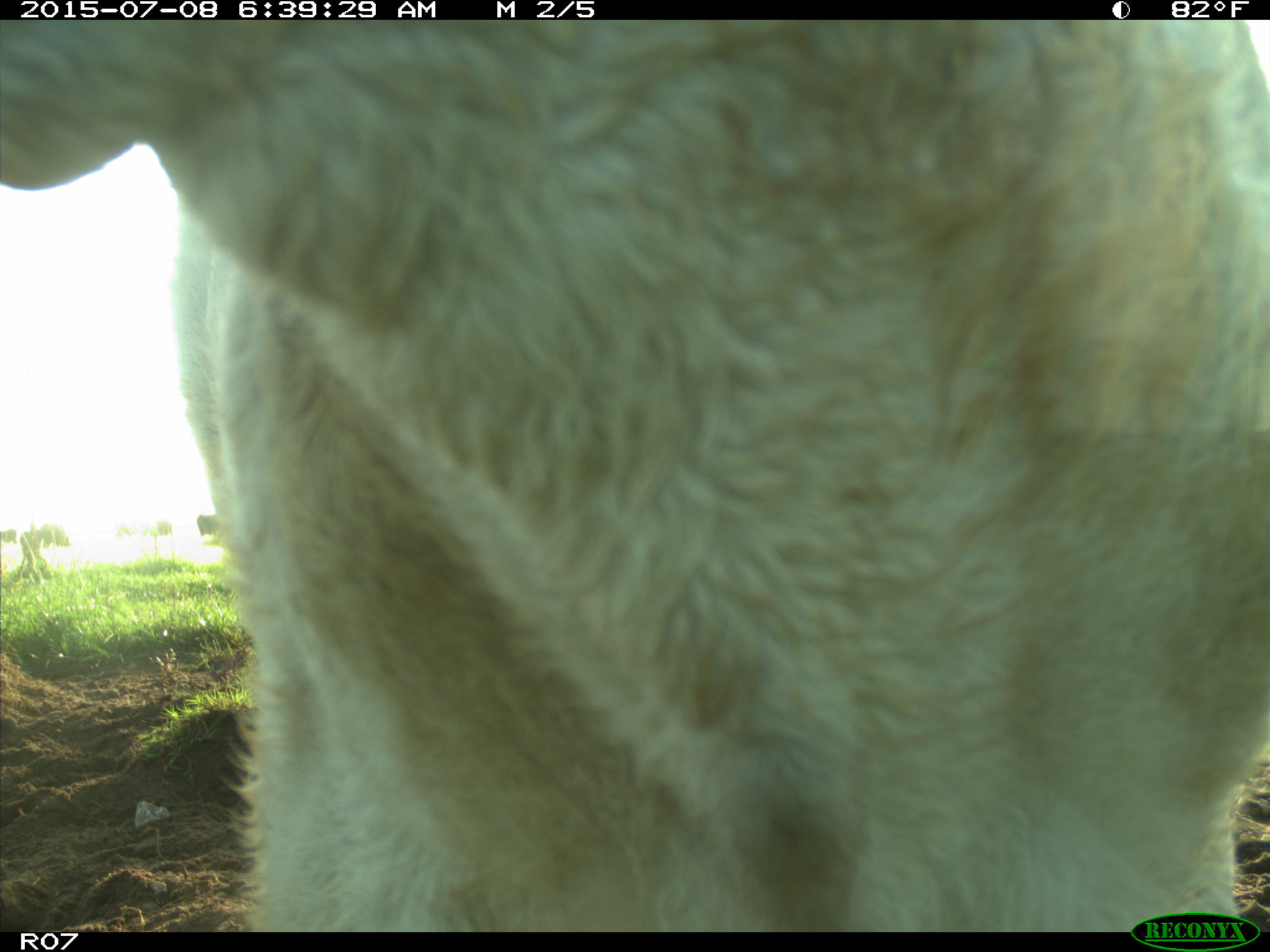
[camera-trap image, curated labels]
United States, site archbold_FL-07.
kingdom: Animalia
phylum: Chordata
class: Mammalia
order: Artiodactyla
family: Bovidae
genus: Bos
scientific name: Bos taurus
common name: domestic cow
Bos taurus (domestic cow).